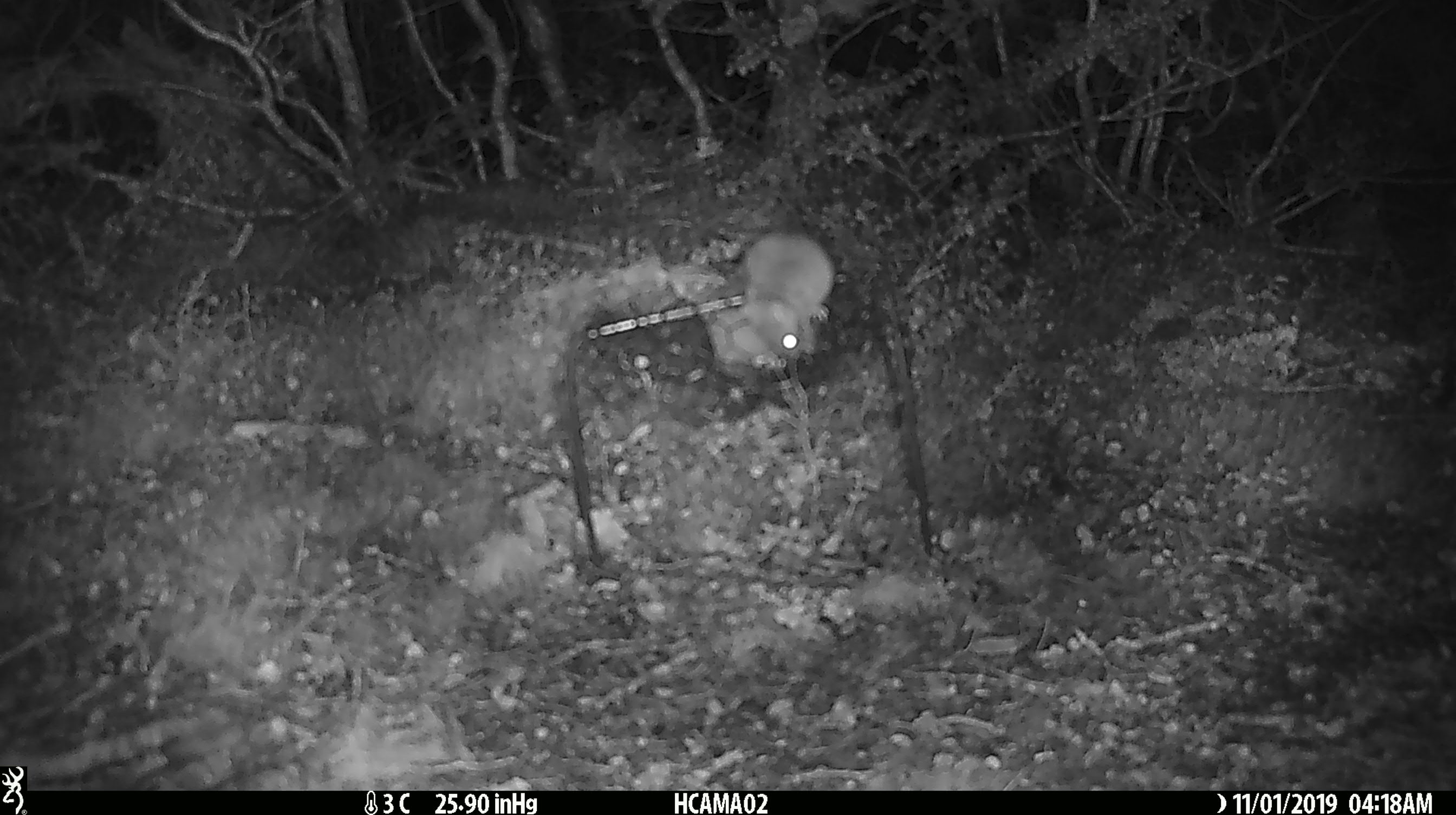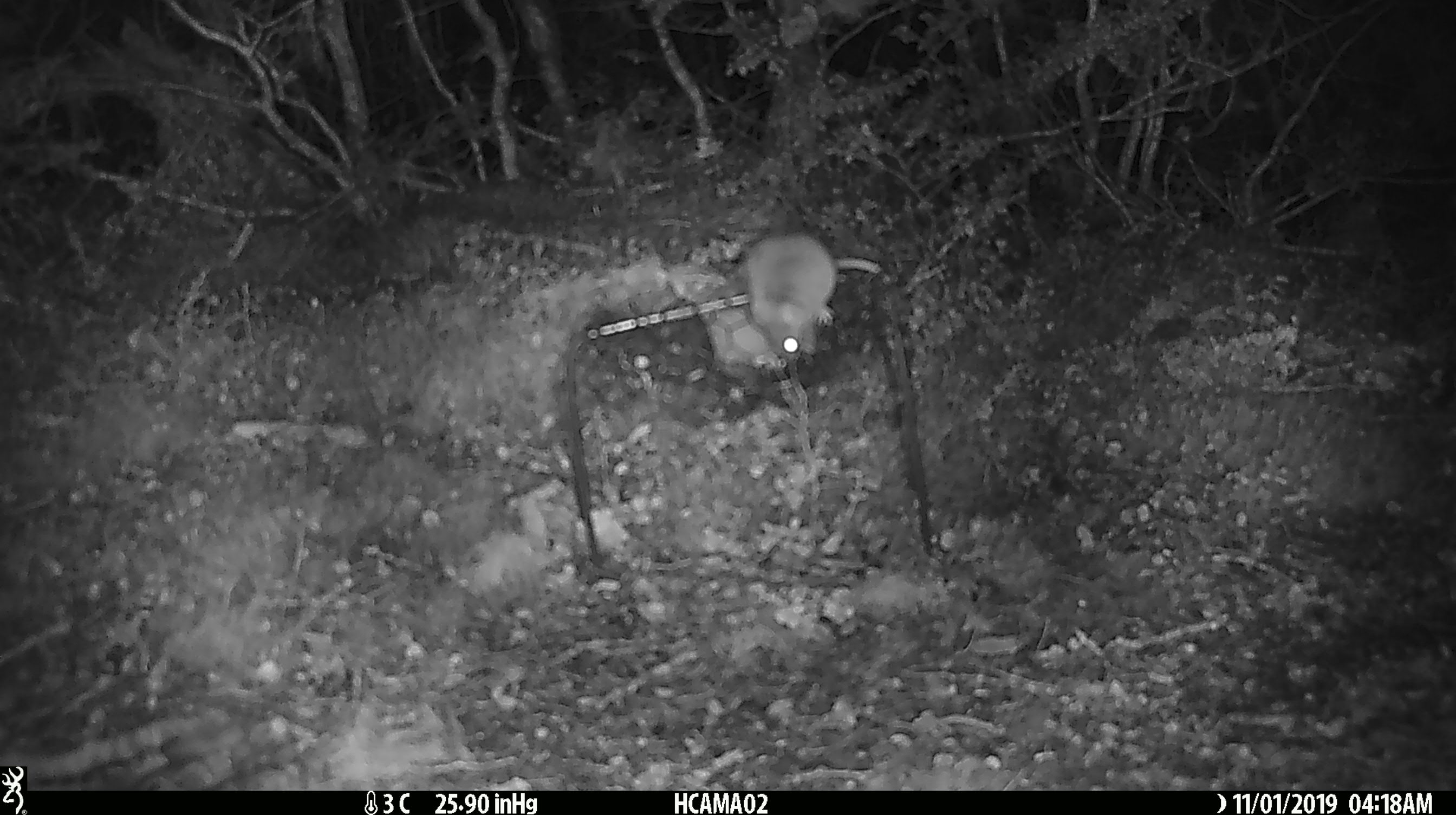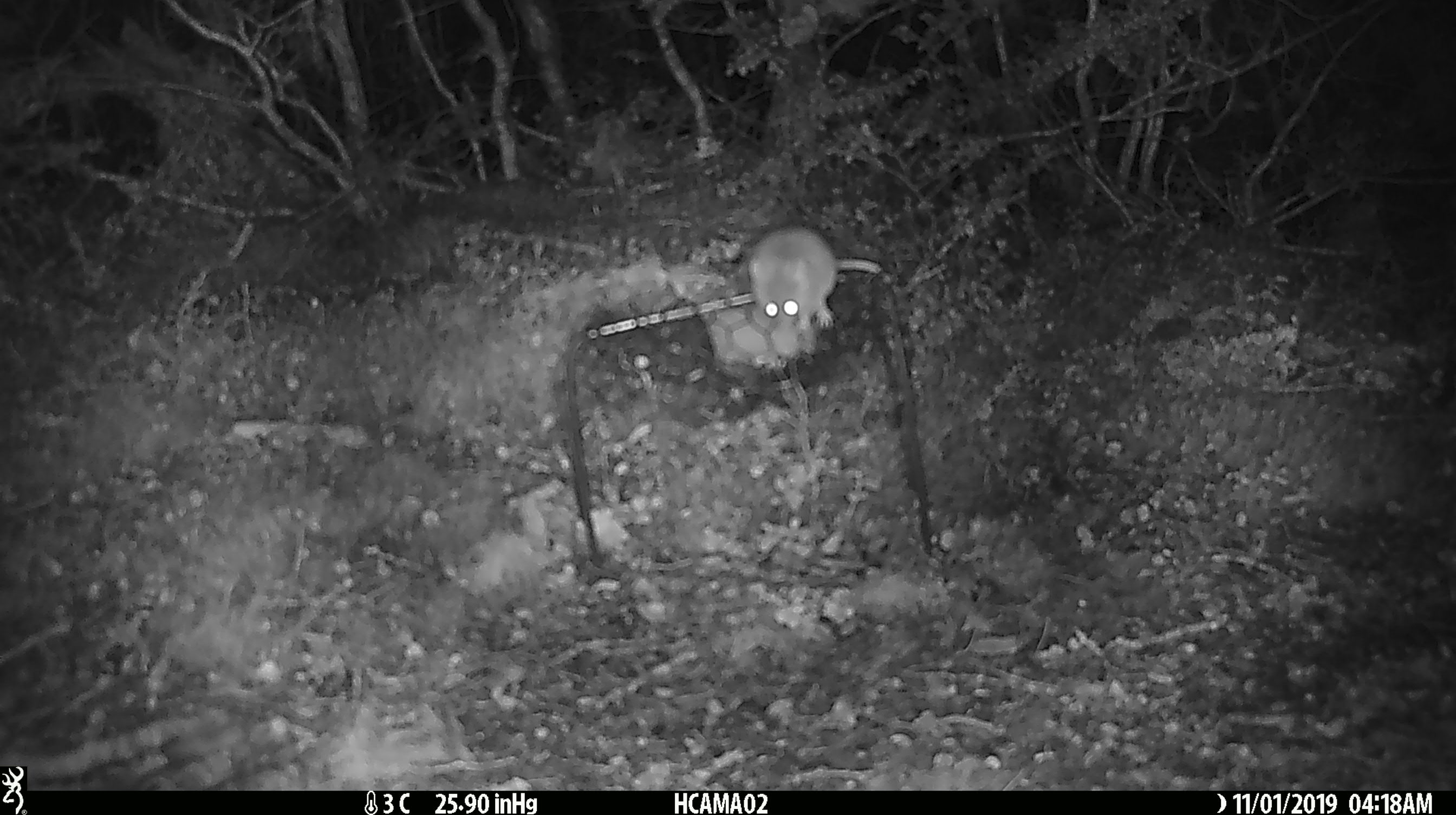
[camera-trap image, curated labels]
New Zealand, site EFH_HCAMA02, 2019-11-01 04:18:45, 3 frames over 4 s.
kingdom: Animalia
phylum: Chordata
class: Mammalia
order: Rodentia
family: Muridae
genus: Mus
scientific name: Mus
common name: mouse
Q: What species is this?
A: Mouse (Mus).